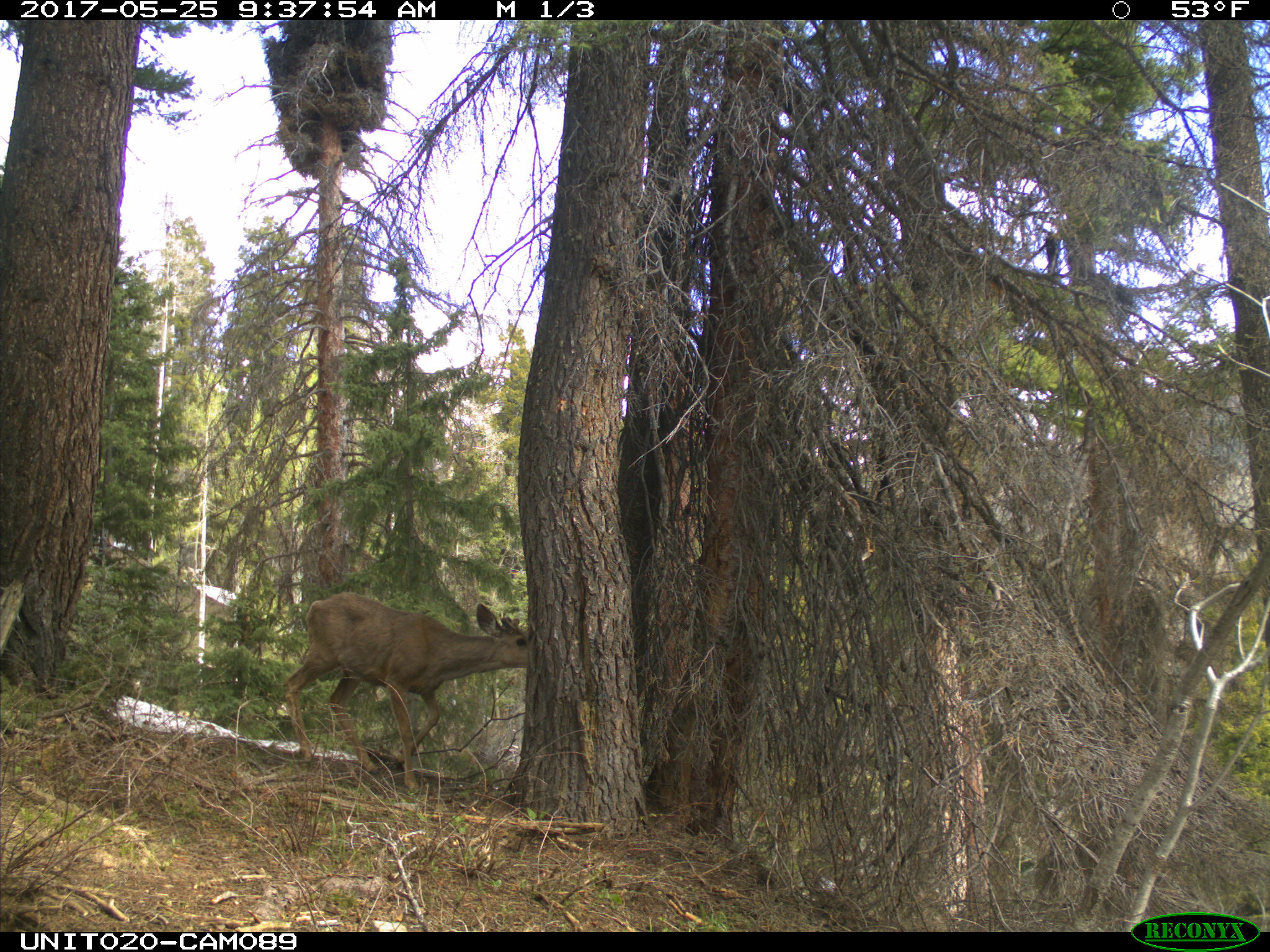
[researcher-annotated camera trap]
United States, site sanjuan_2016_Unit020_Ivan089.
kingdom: Animalia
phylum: Chordata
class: Mammalia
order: Artiodactyla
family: Cervidae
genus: Odocoileus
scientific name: Odocoileus hemionus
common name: mule deer